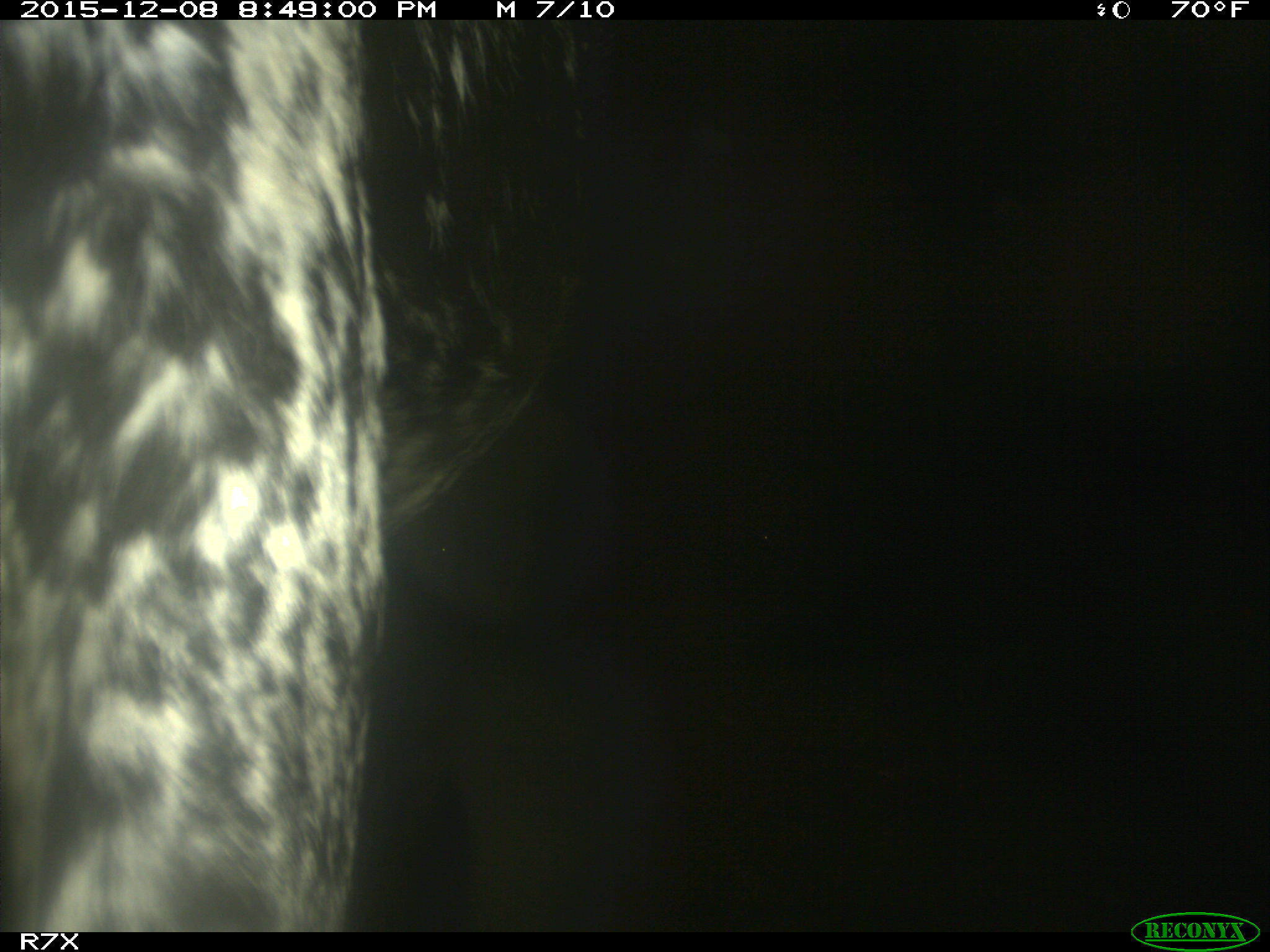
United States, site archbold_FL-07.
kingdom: Animalia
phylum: Chordata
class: Mammalia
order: Artiodactyla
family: Bovidae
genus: Bos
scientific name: Bos taurus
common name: domestic cow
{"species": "Bos taurus (domestic cow)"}